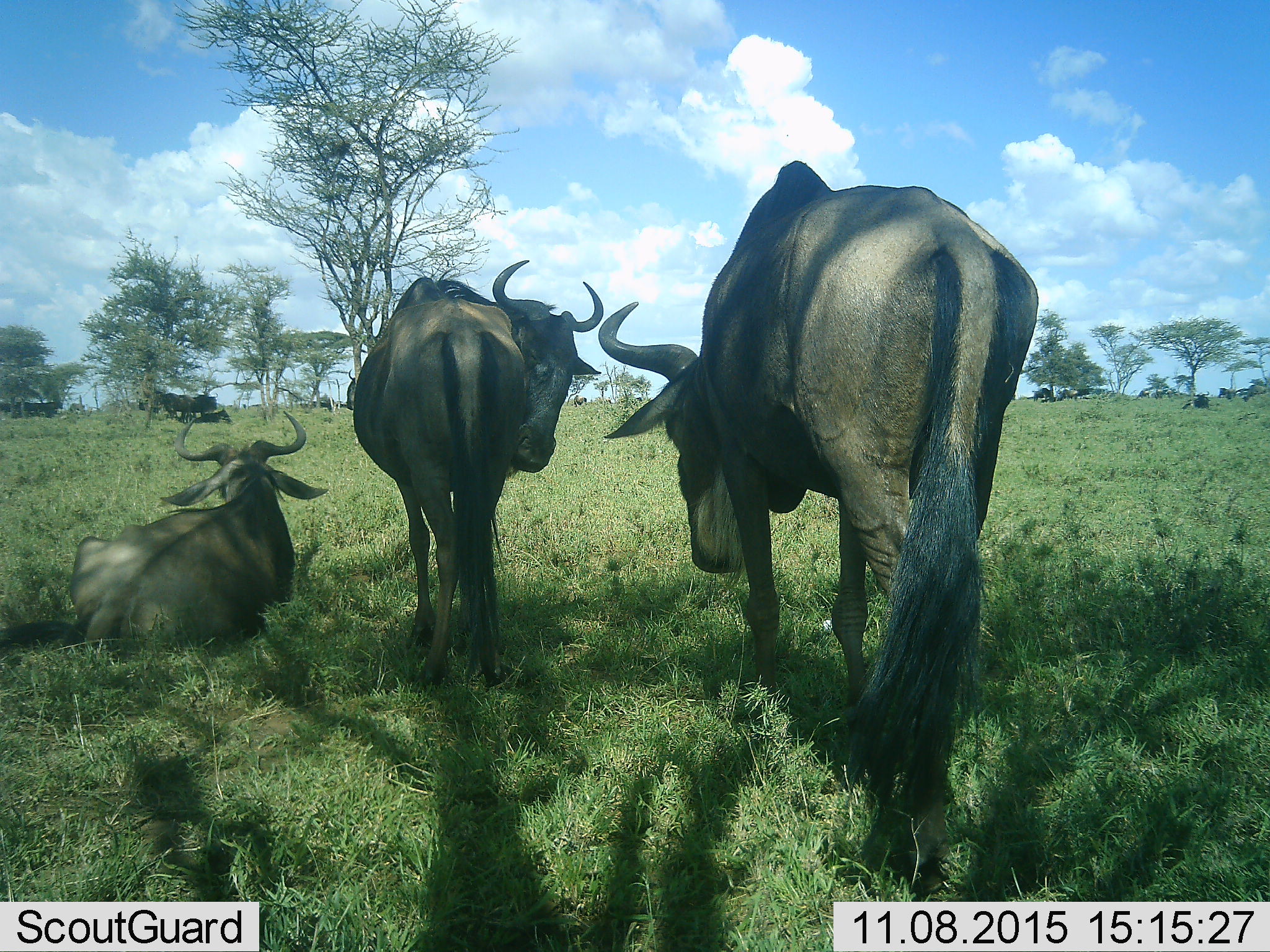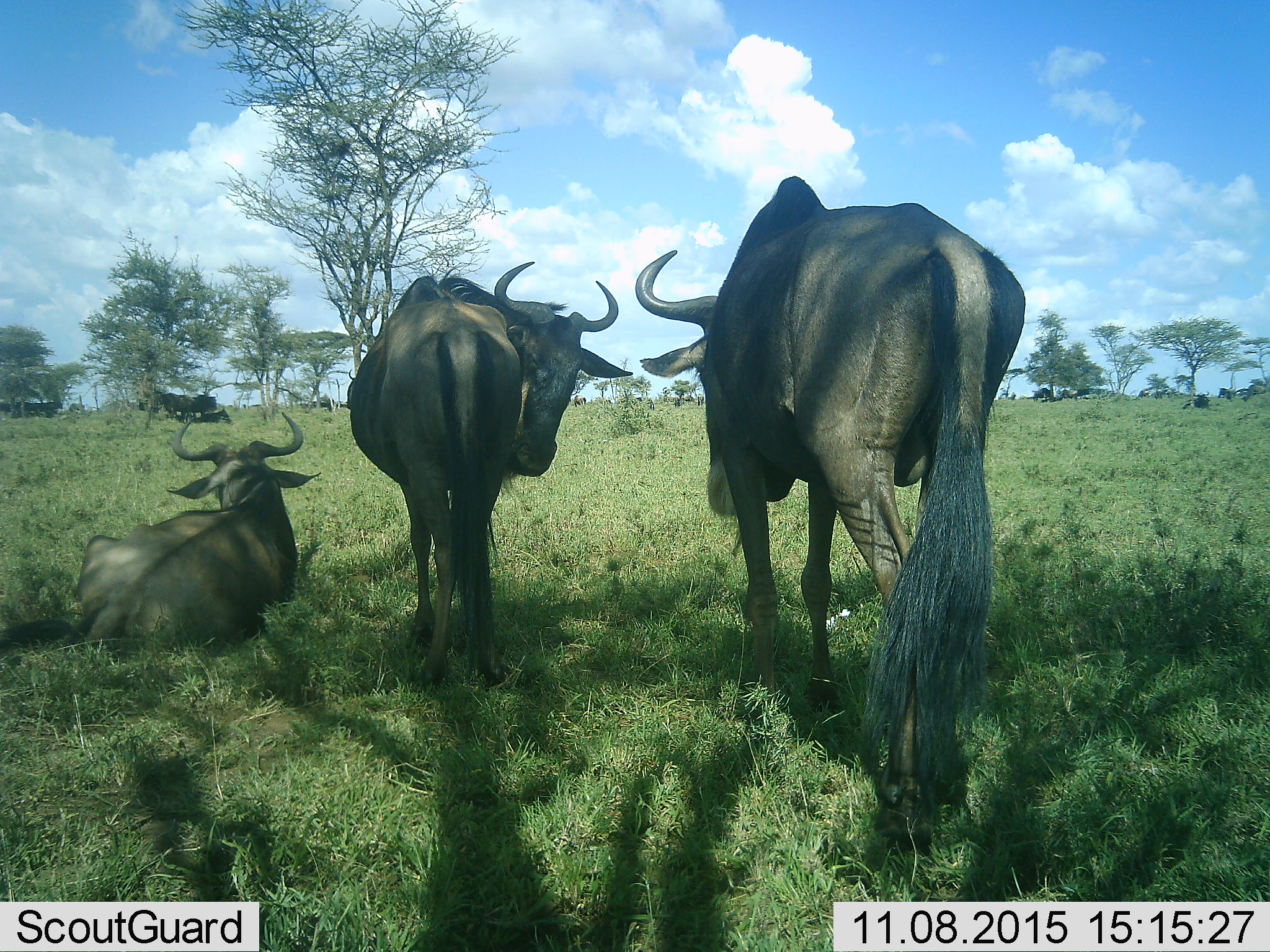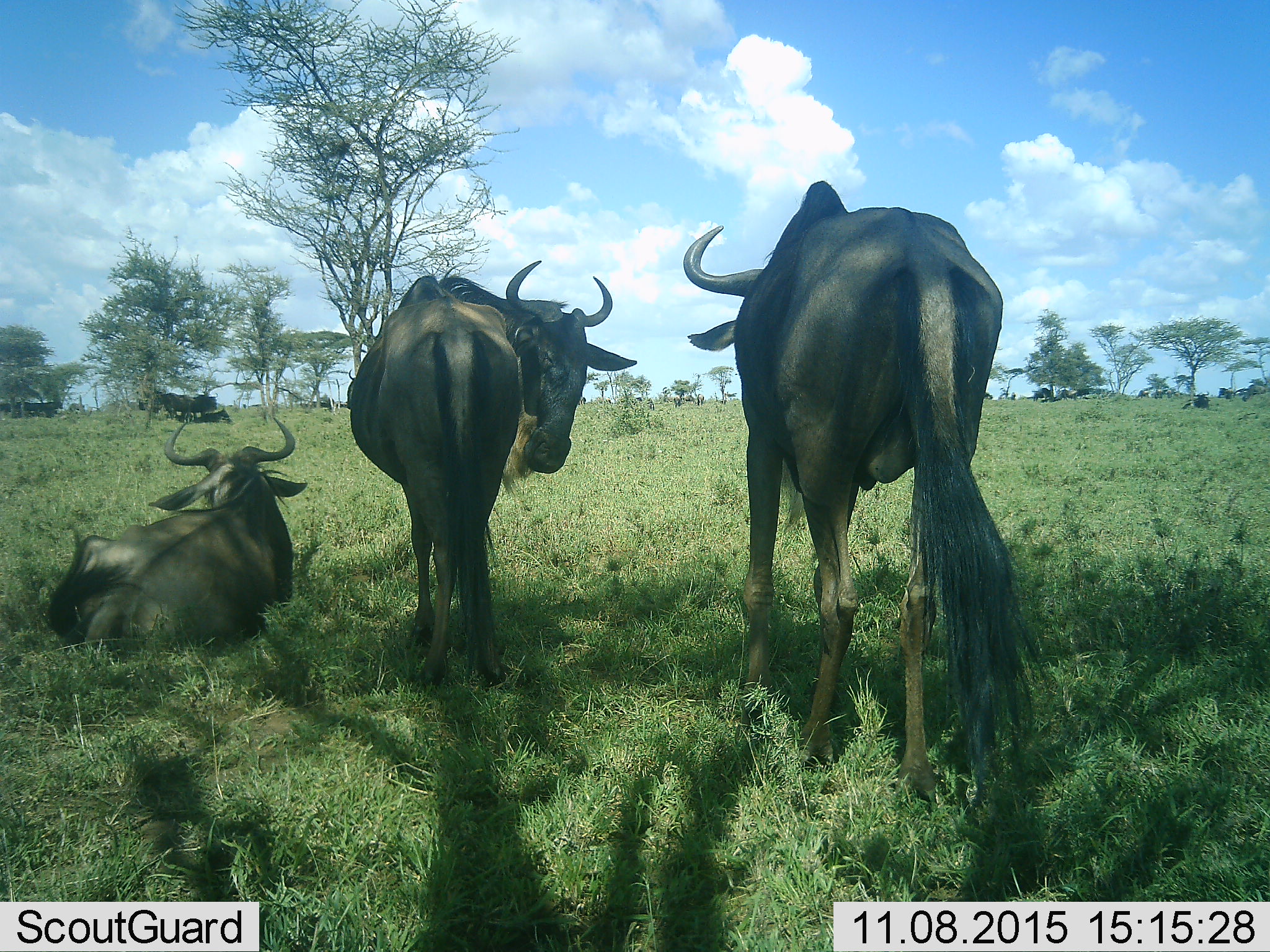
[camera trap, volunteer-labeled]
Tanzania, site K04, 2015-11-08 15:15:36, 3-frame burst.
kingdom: Animalia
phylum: Chordata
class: Mammalia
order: Artiodactyla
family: Bovidae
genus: Connochaetes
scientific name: Connochaetes taurinus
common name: blue wildebeest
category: wildebeest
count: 11-50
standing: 90%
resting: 90%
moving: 40%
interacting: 20%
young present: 0%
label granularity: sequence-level